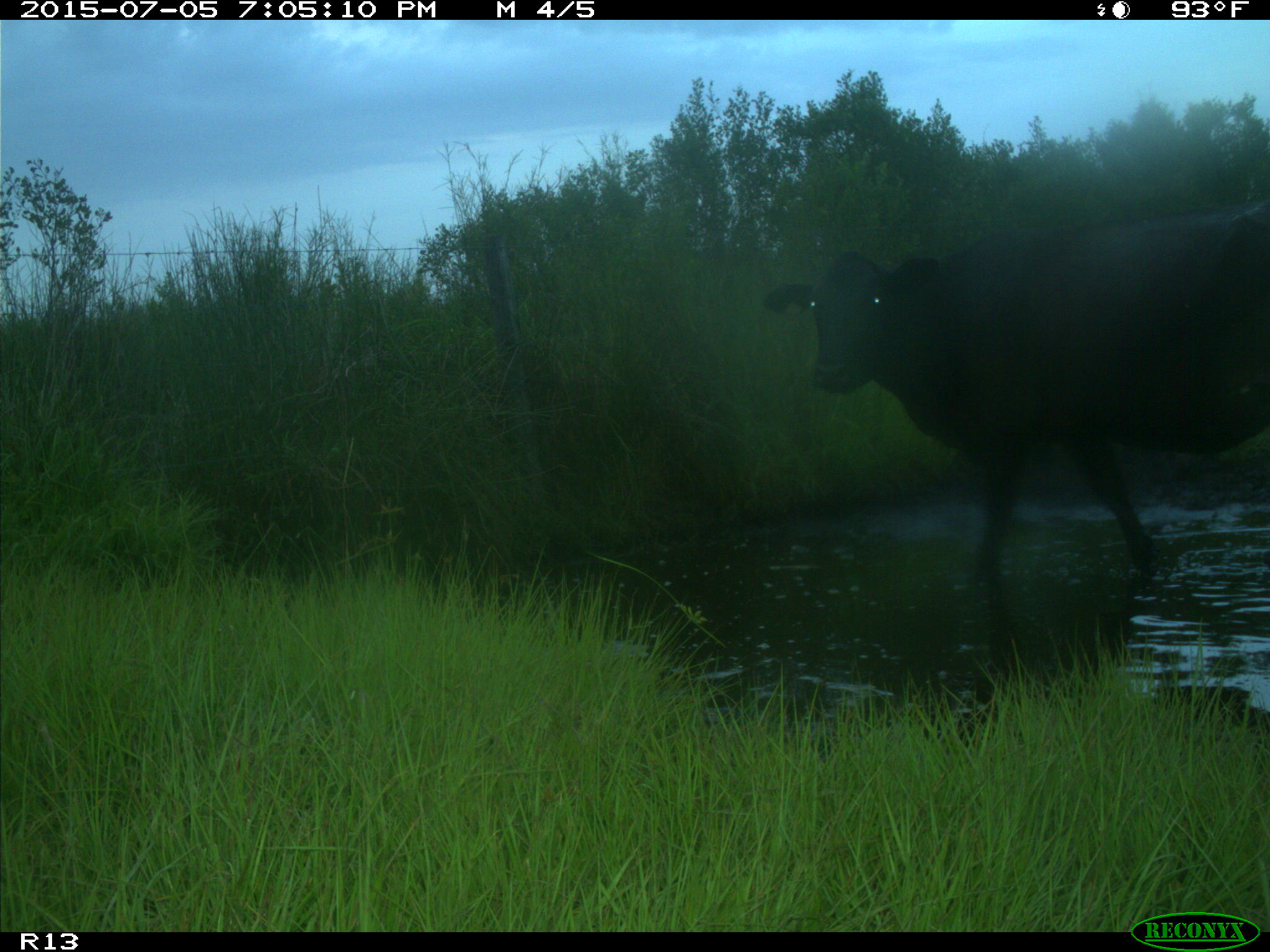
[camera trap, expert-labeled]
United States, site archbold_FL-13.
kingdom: Animalia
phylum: Chordata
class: Mammalia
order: Artiodactyla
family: Bovidae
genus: Bos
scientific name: Bos taurus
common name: domestic cow